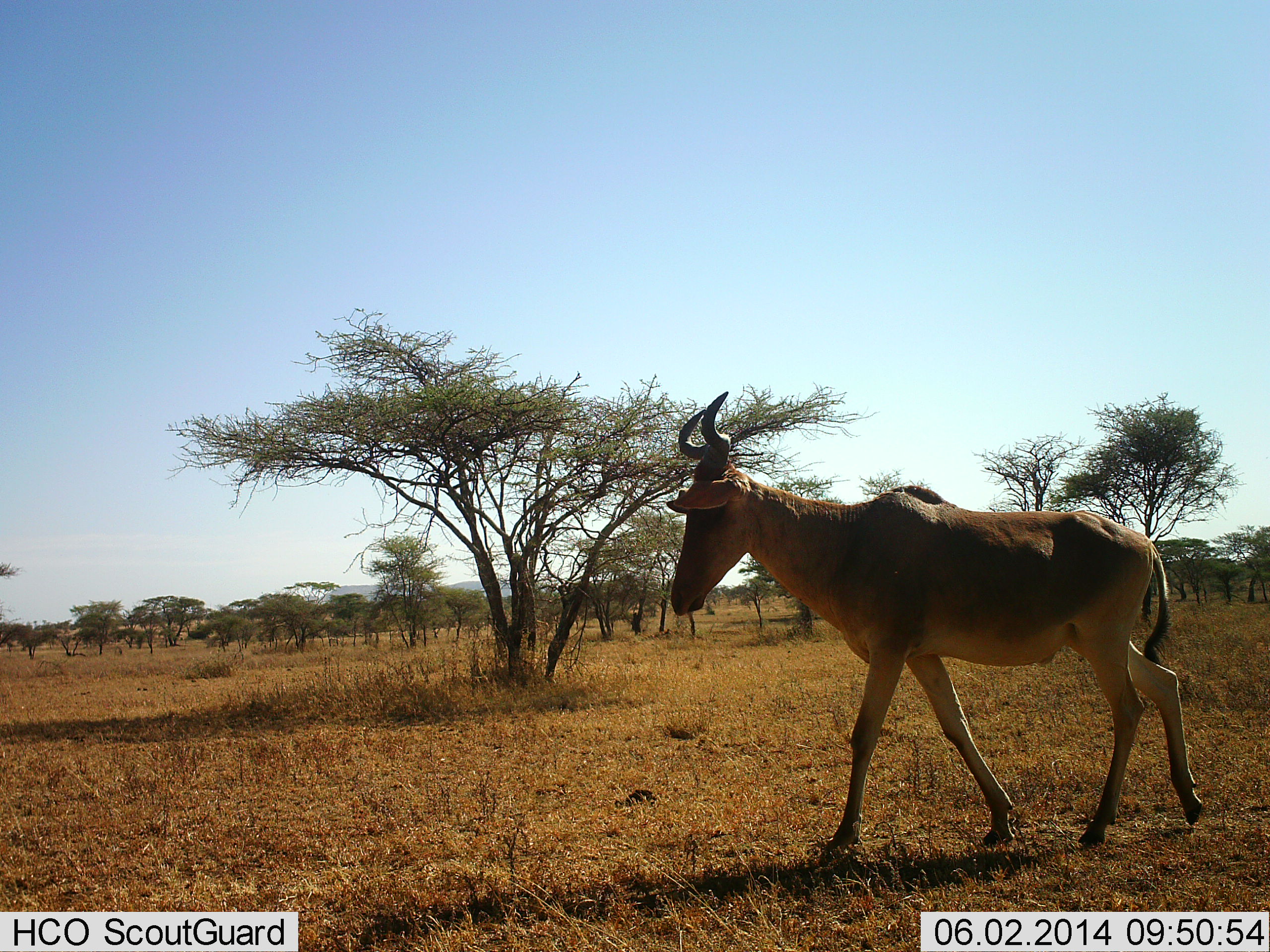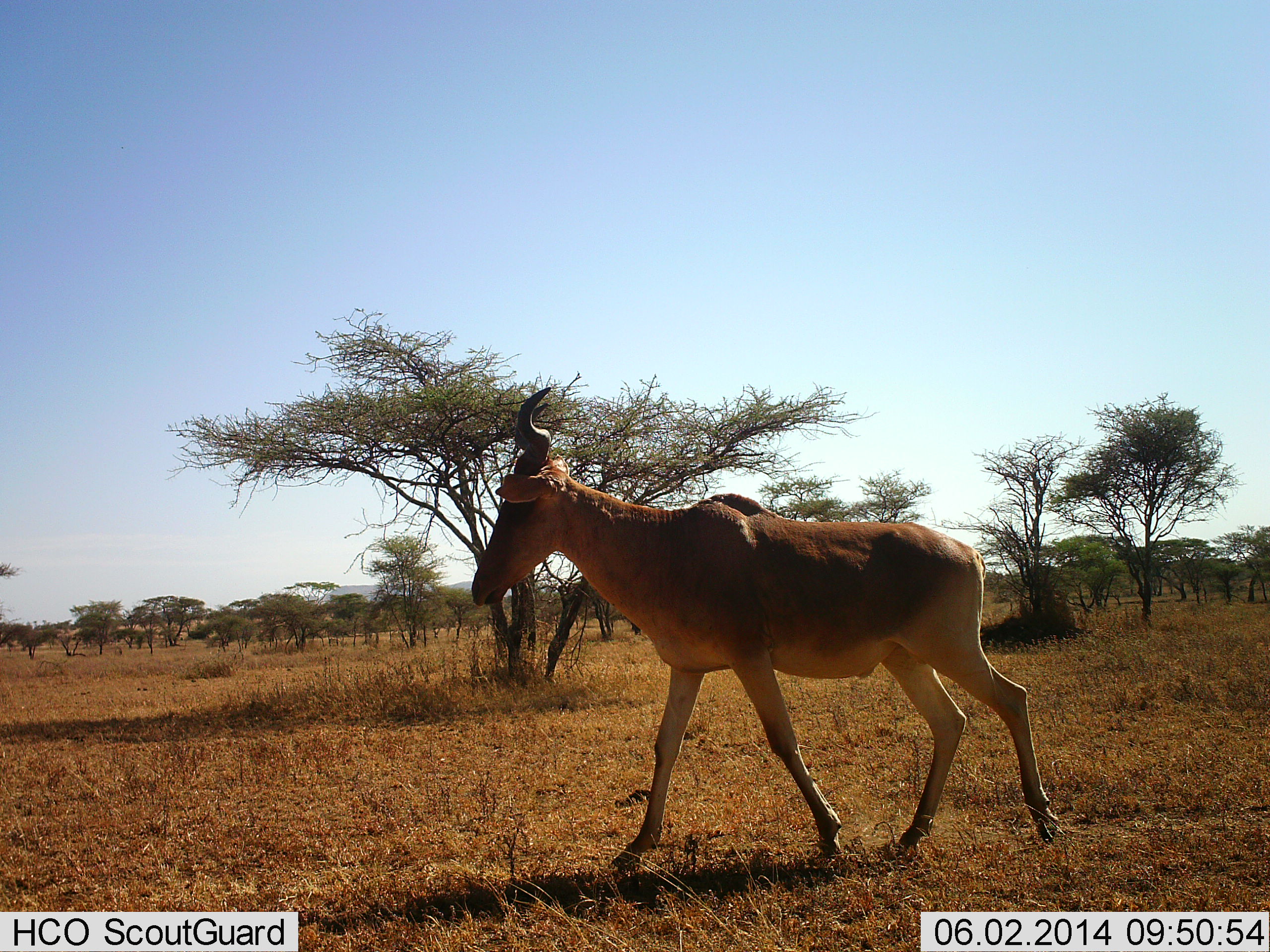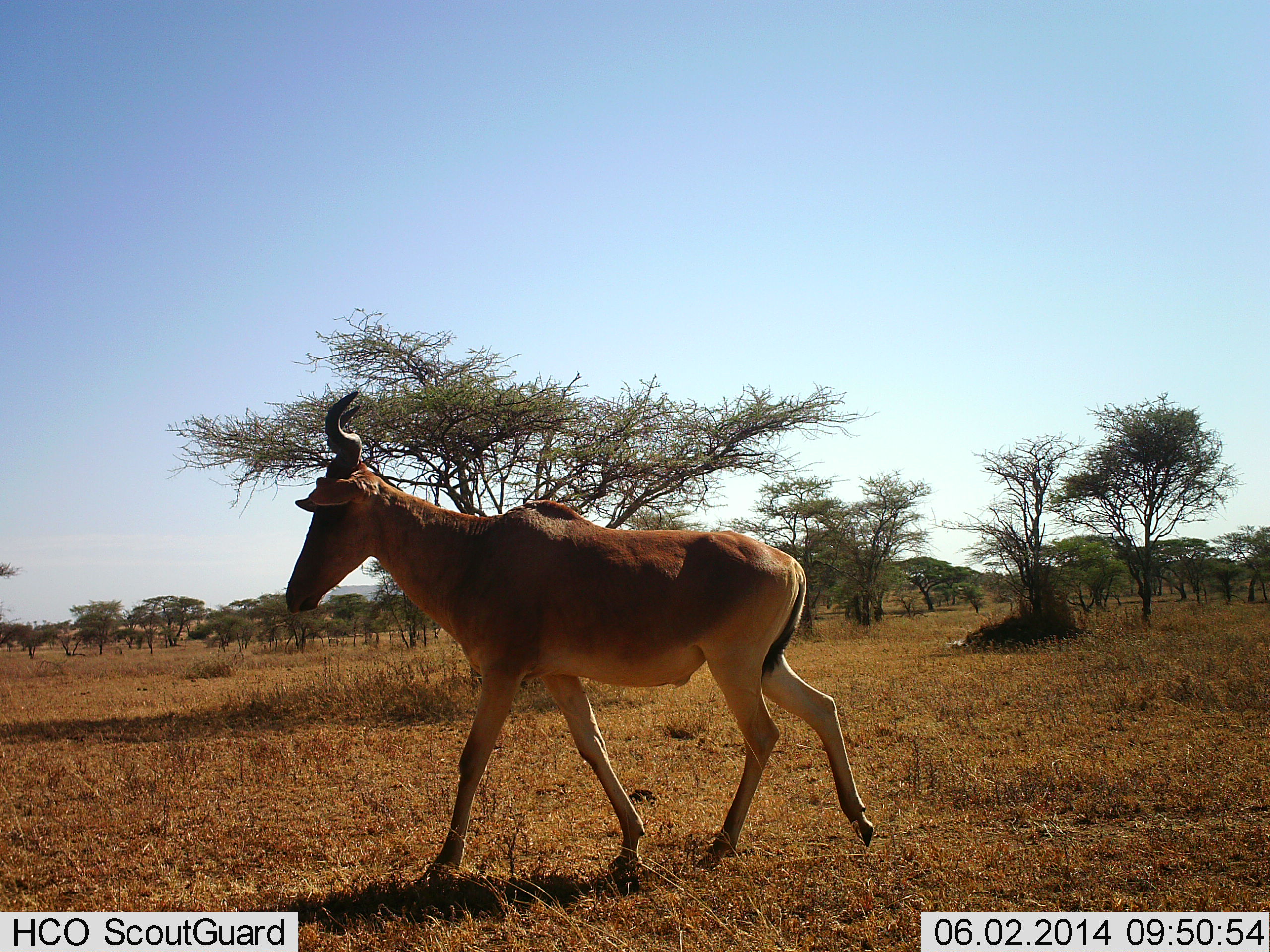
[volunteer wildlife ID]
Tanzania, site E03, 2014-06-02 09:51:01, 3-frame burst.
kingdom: Animalia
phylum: Chordata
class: Mammalia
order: Artiodactyla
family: Bovidae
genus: Alcelaphus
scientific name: Alcelaphus buselaphus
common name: hartebeest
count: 1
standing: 0%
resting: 0%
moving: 100%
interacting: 0%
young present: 0%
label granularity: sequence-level